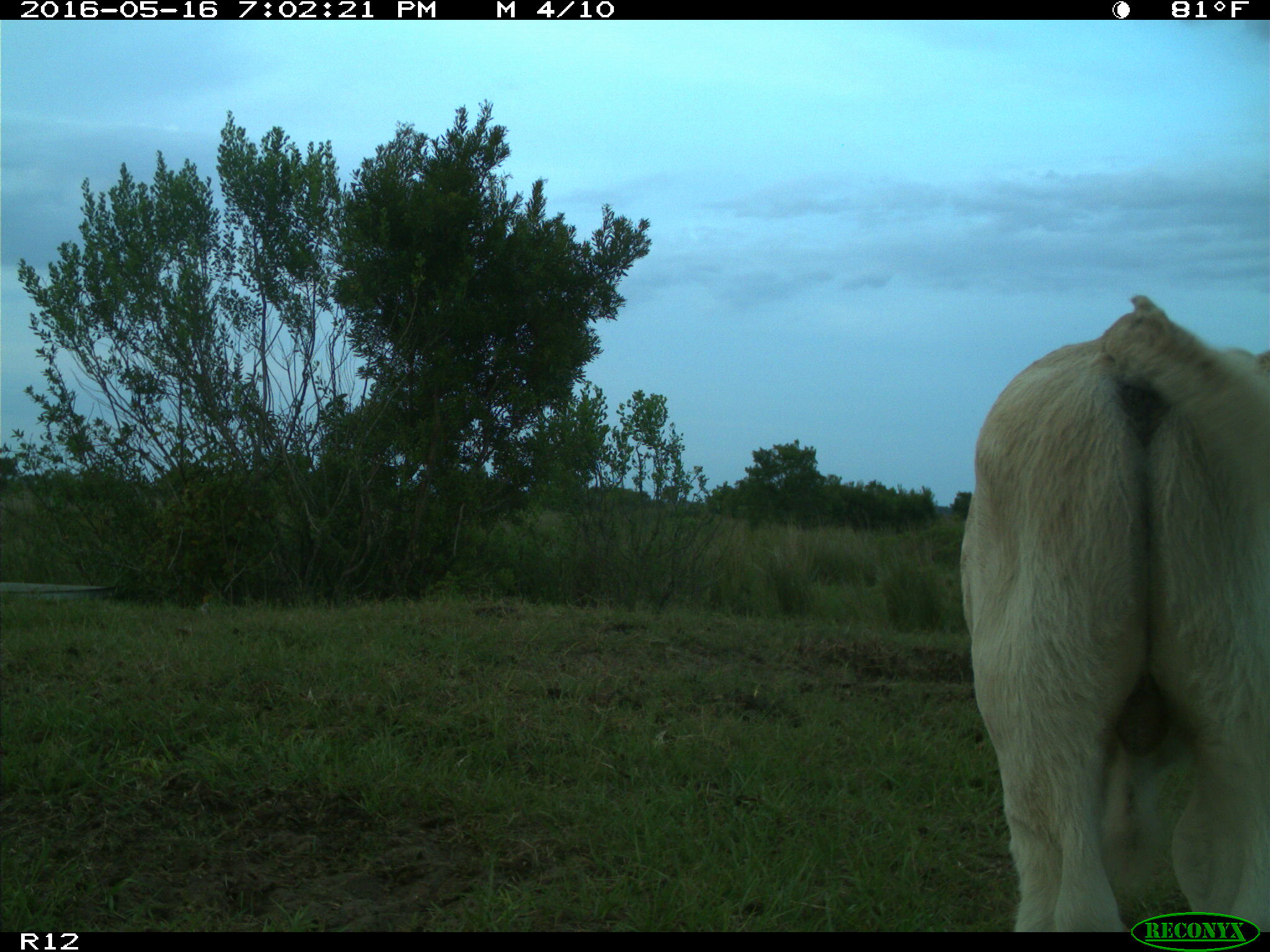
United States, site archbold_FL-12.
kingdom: Animalia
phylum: Chordata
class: Mammalia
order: Artiodactyla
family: Bovidae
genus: Bos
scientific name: Bos taurus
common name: domestic cow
Bos taurus (domestic cow).